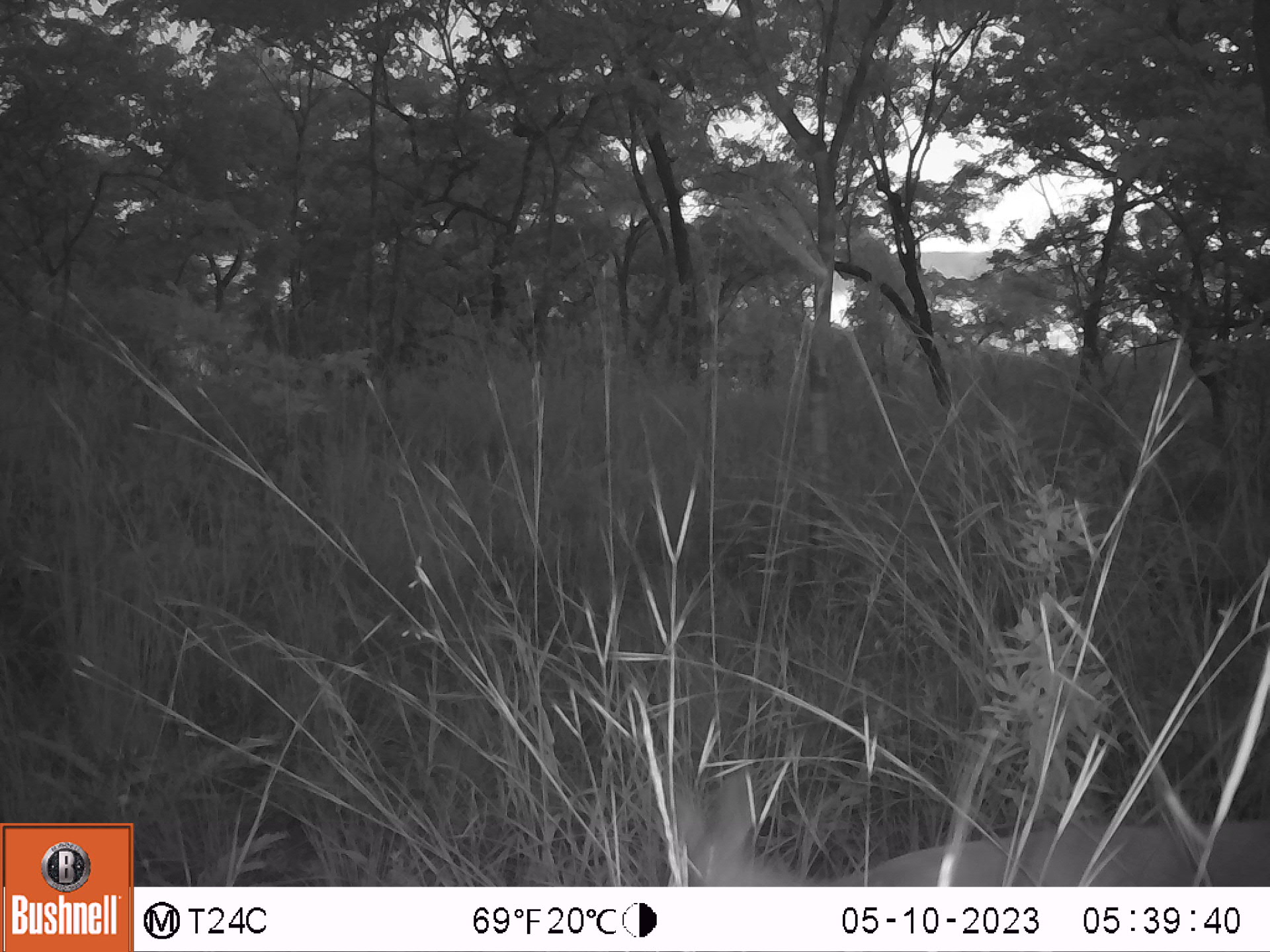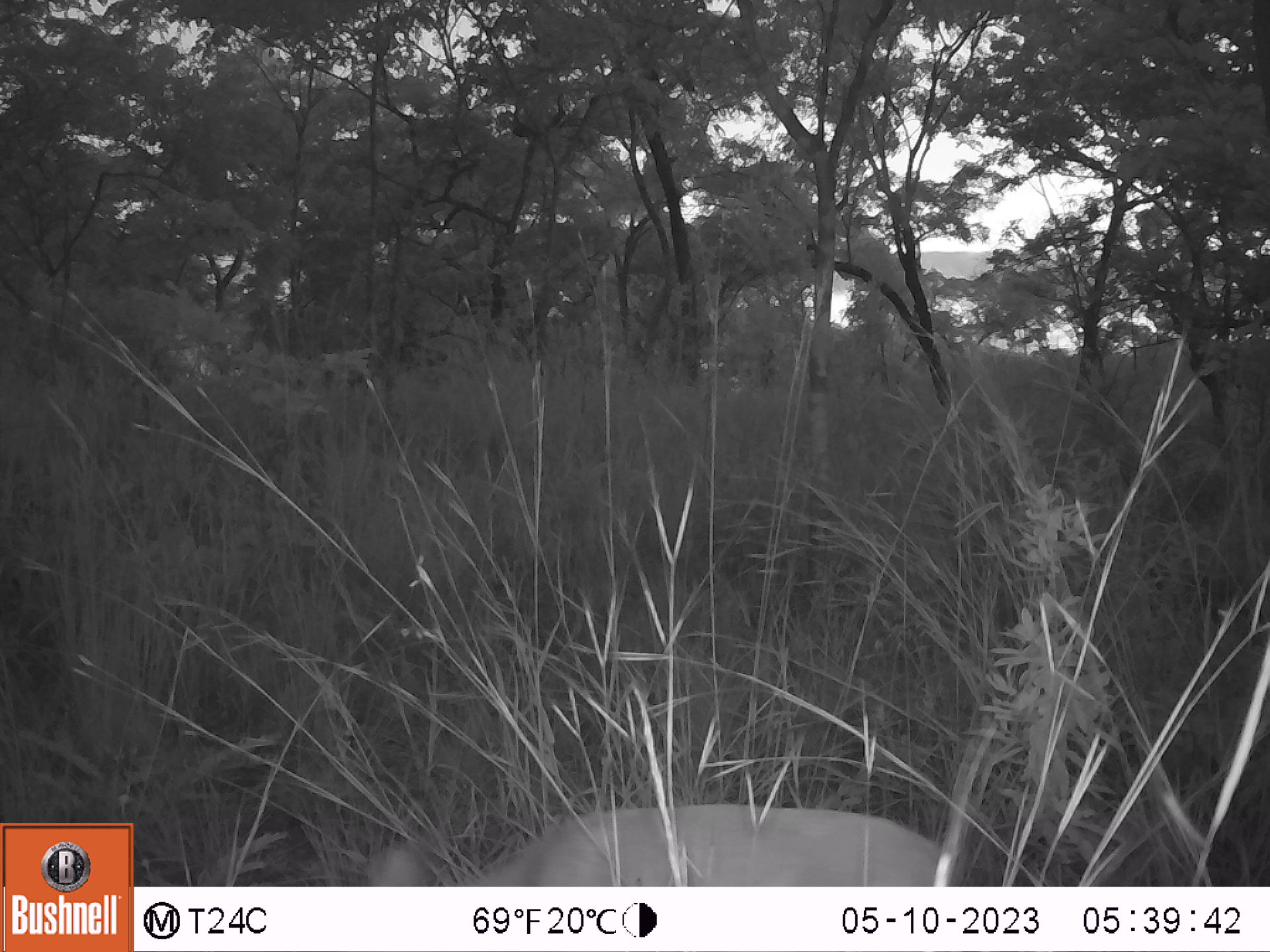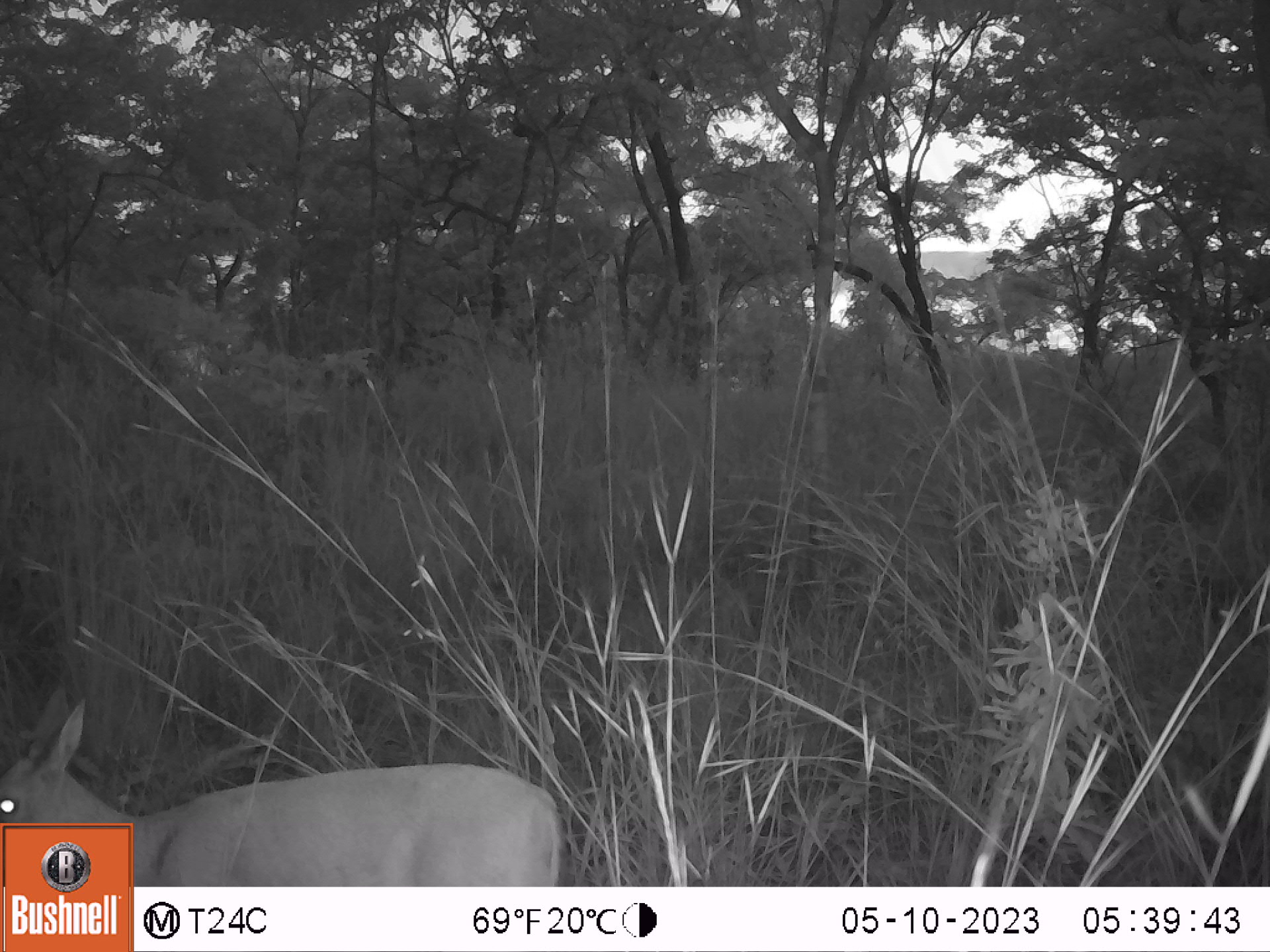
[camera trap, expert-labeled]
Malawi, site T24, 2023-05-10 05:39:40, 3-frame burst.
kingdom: Animalia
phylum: Chordata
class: Mammalia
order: Artiodactyla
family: Bovidae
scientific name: Antilopinae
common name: small antelope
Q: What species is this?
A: Small antelope (Antilopinae).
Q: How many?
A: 1.